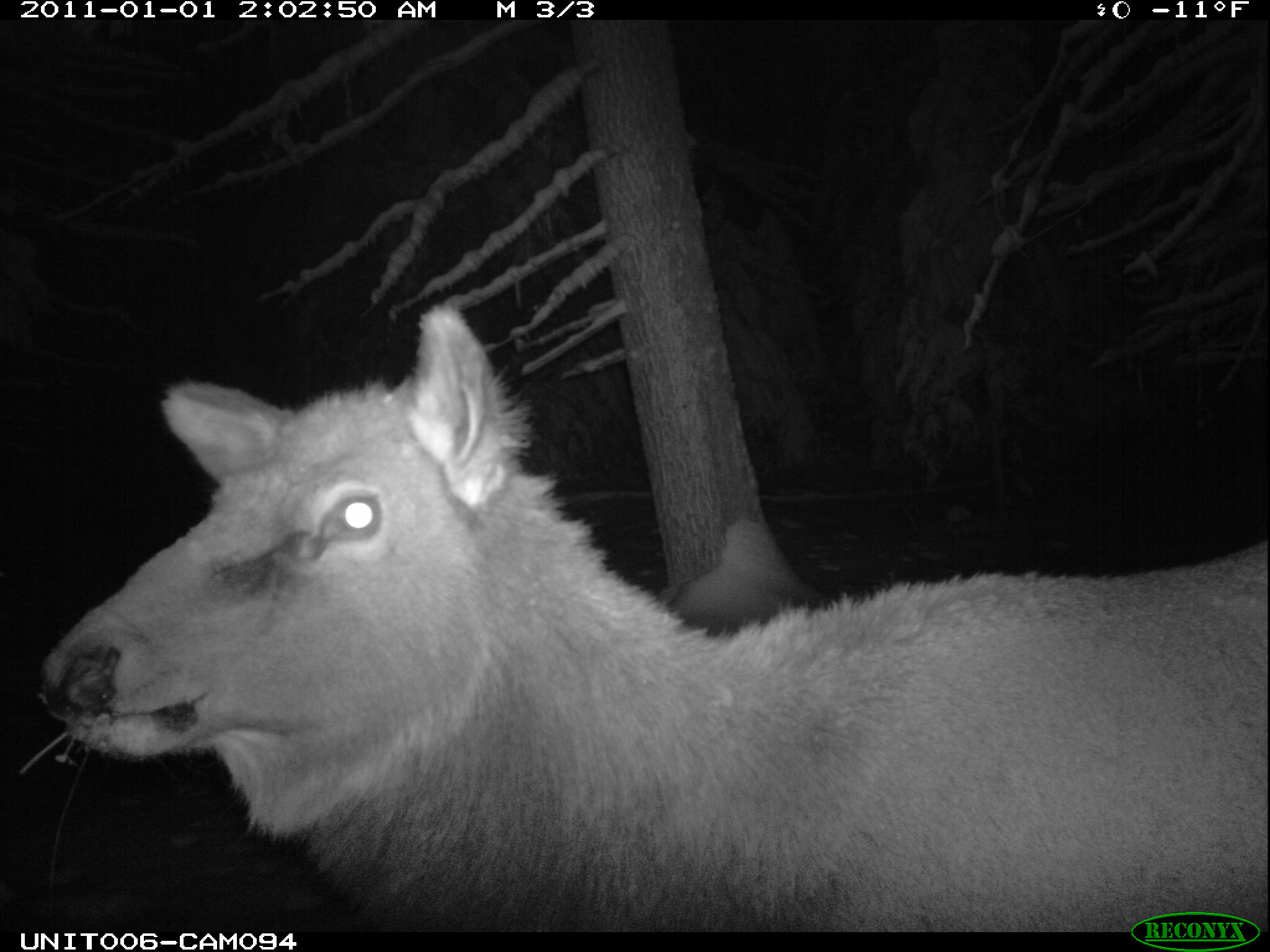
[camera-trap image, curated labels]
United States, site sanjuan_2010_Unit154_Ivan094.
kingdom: Animalia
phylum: Chordata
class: Mammalia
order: Artiodactyla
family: Cervidae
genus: Cervus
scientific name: Cervus elaphus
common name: red deer